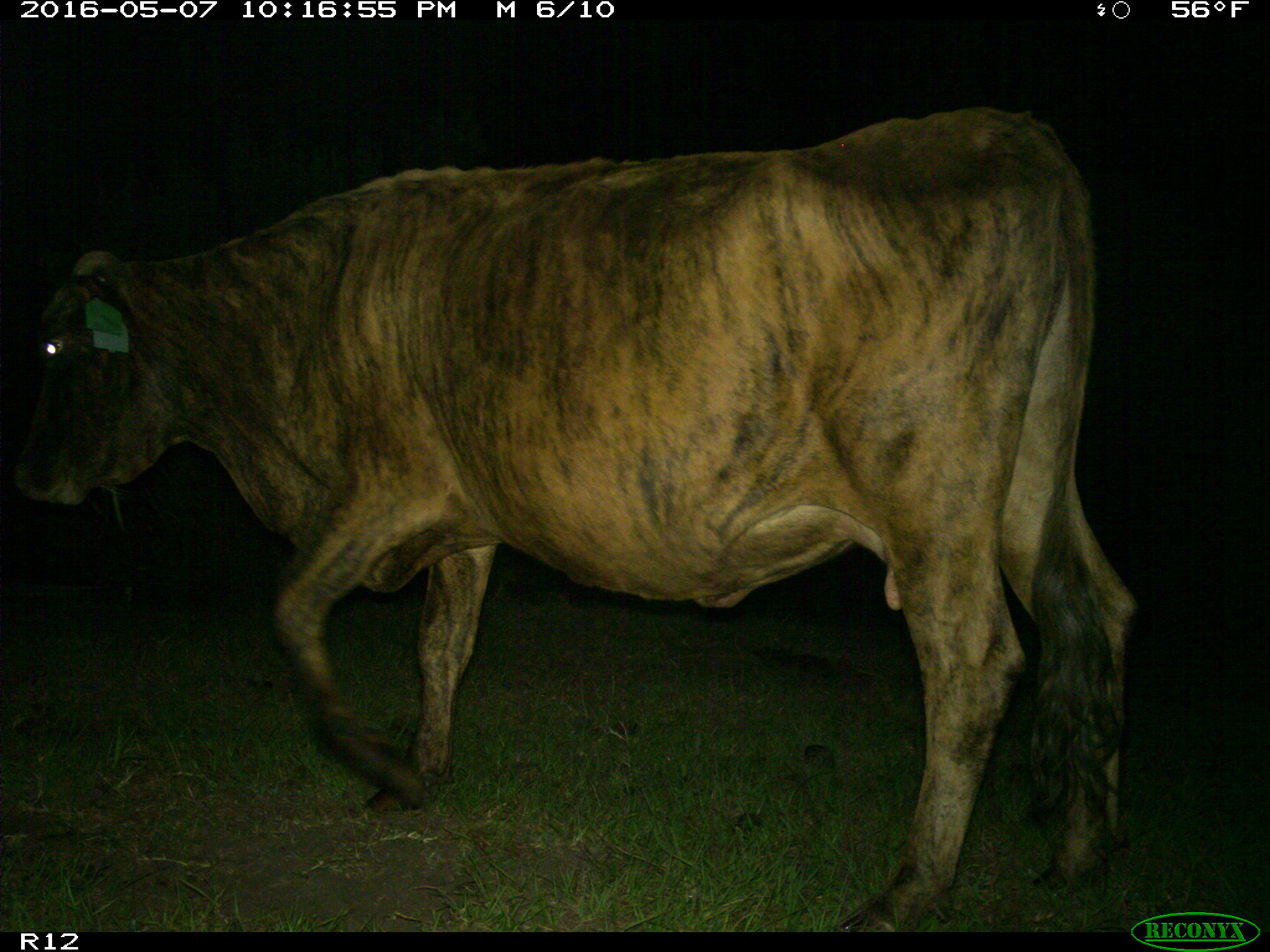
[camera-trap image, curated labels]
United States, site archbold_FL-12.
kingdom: Animalia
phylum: Chordata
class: Mammalia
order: Artiodactyla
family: Bovidae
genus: Bos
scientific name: Bos taurus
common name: domestic cow